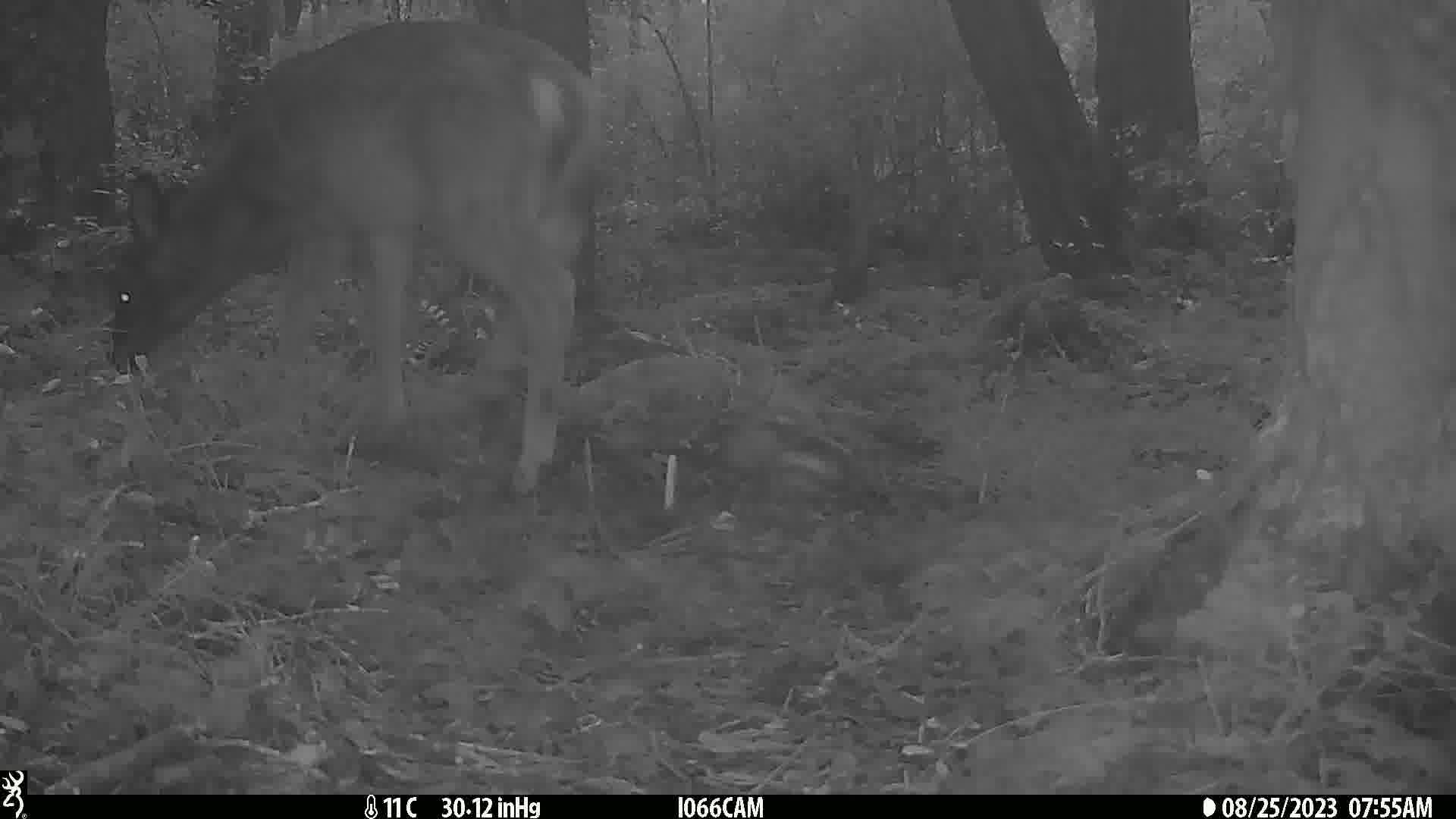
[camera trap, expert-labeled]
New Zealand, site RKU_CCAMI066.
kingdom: Animalia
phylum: Chordata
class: Mammalia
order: Artiodactyla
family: Cervidae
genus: Odocoileus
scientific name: Odocoileus virginianus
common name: white-tailed deer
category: white tailed deer